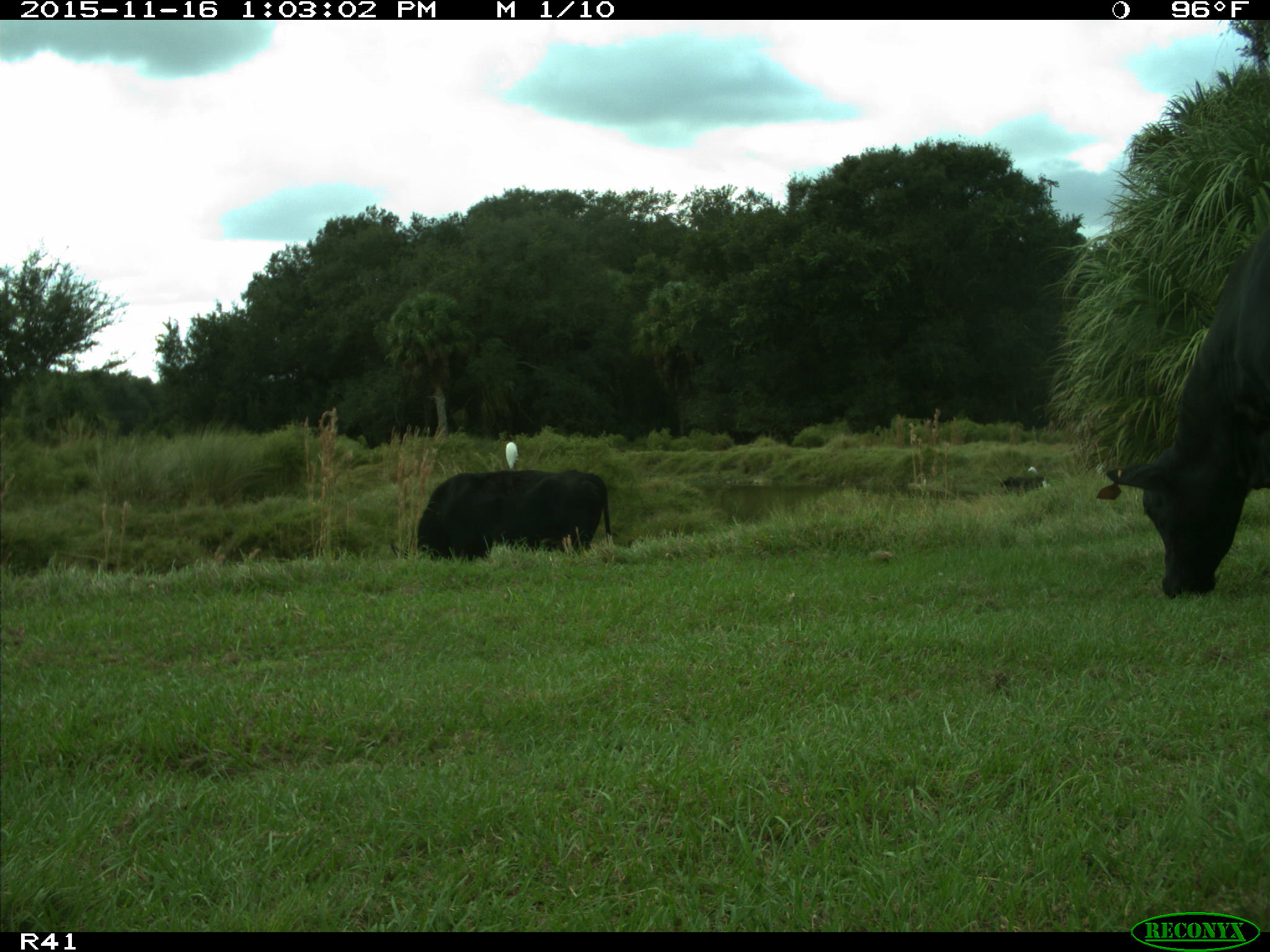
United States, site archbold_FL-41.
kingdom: Animalia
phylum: Chordata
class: Mammalia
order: Artiodactyla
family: Bovidae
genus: Bos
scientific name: Bos taurus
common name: domestic cow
Bos taurus (domestic cow).